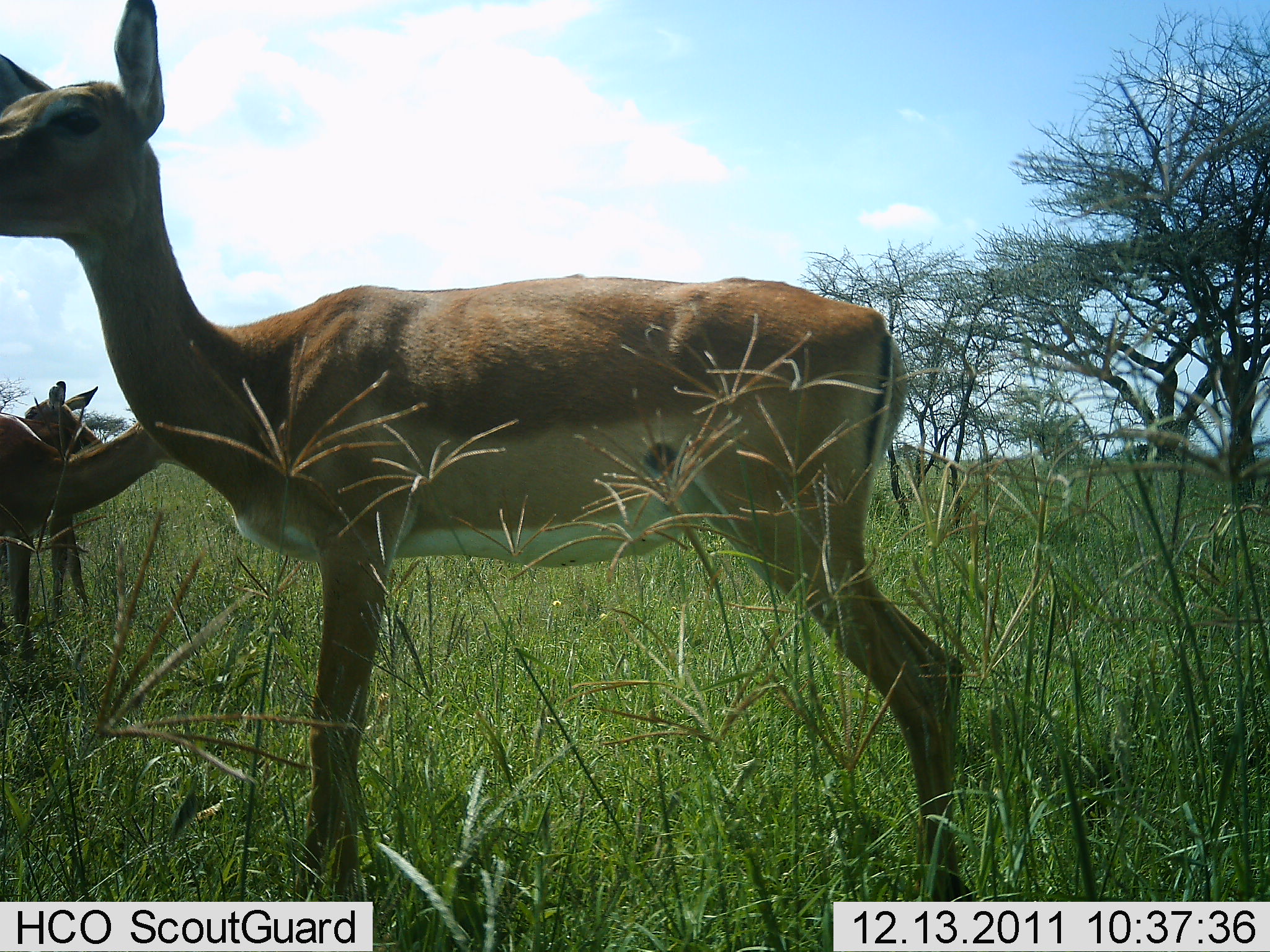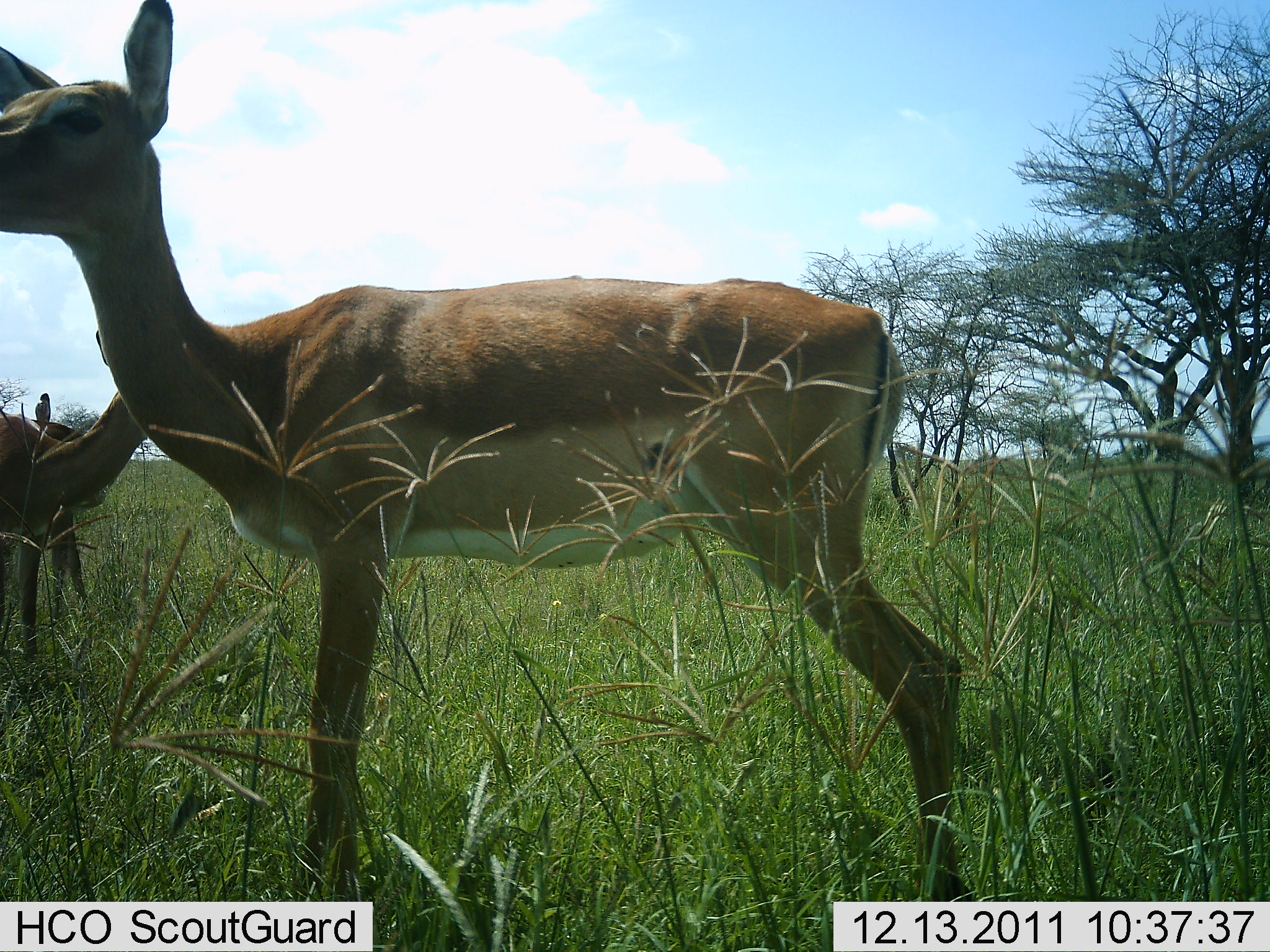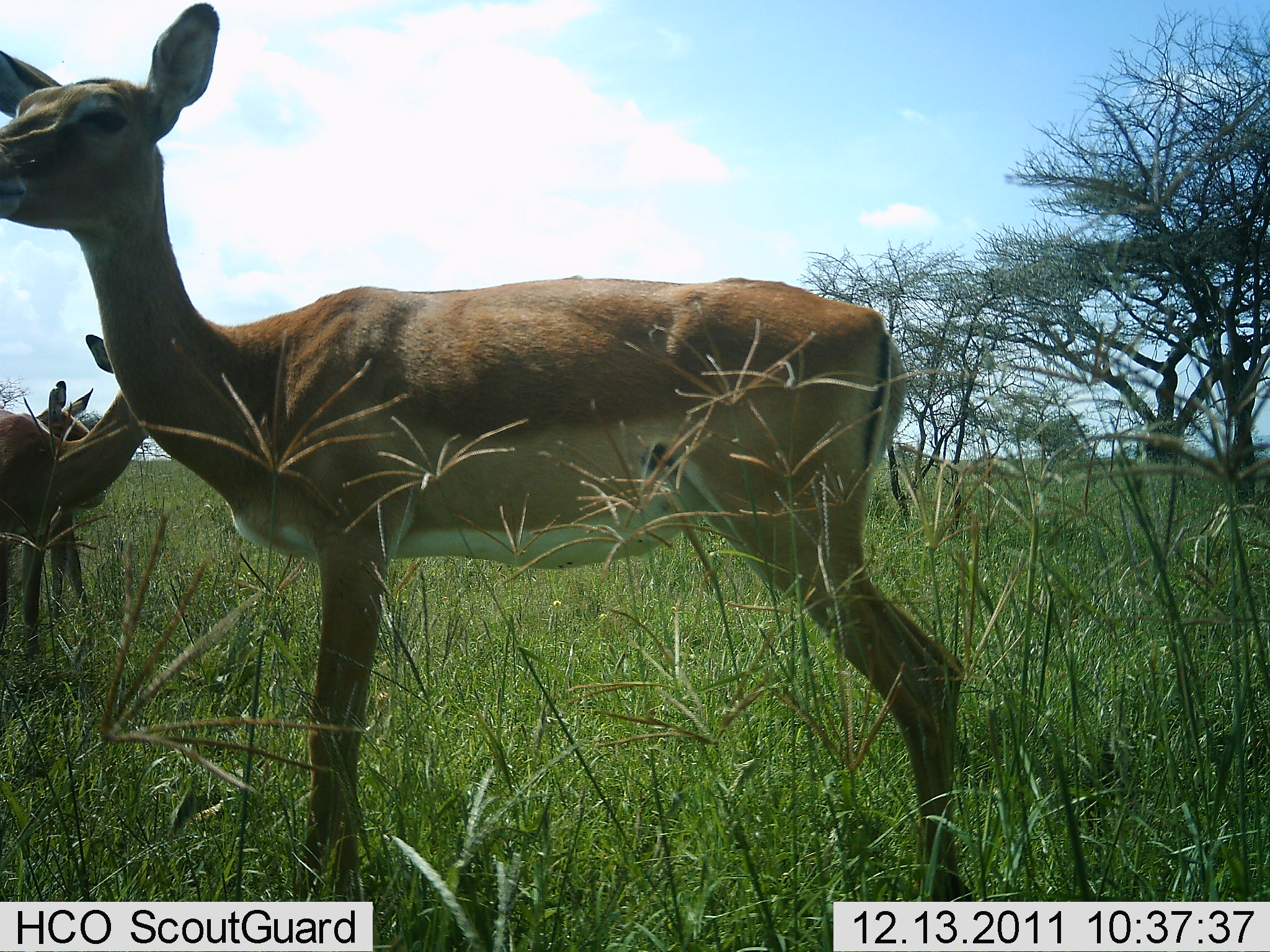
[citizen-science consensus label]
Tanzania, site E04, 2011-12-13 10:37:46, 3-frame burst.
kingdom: Animalia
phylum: Chordata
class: Mammalia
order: Artiodactyla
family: Bovidae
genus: Nanger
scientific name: Nanger granti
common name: grant's gazelle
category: gazellegrants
Gazellegrants (grant's gazelle) (Nanger granti), count 3. Behavior (volunteer vote fractions): standing 100%, resting 0%, moving 0%, interacting 0%. Young present (vote fraction): 10%. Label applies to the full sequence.